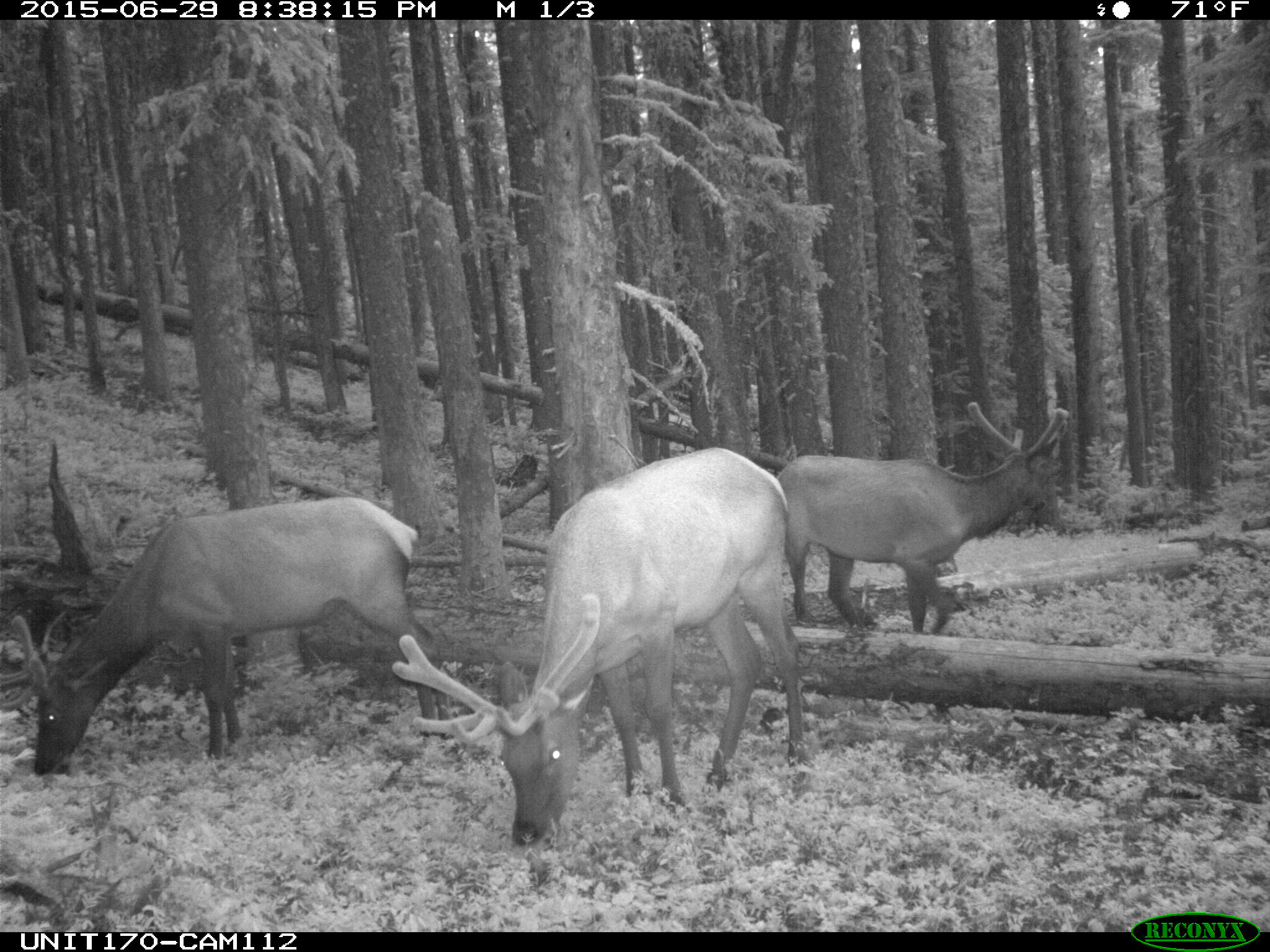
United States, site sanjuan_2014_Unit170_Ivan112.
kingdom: Animalia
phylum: Chordata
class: Mammalia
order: Artiodactyla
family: Cervidae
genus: Cervus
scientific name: Cervus elaphus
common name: red deer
Cervus elaphus (red deer).